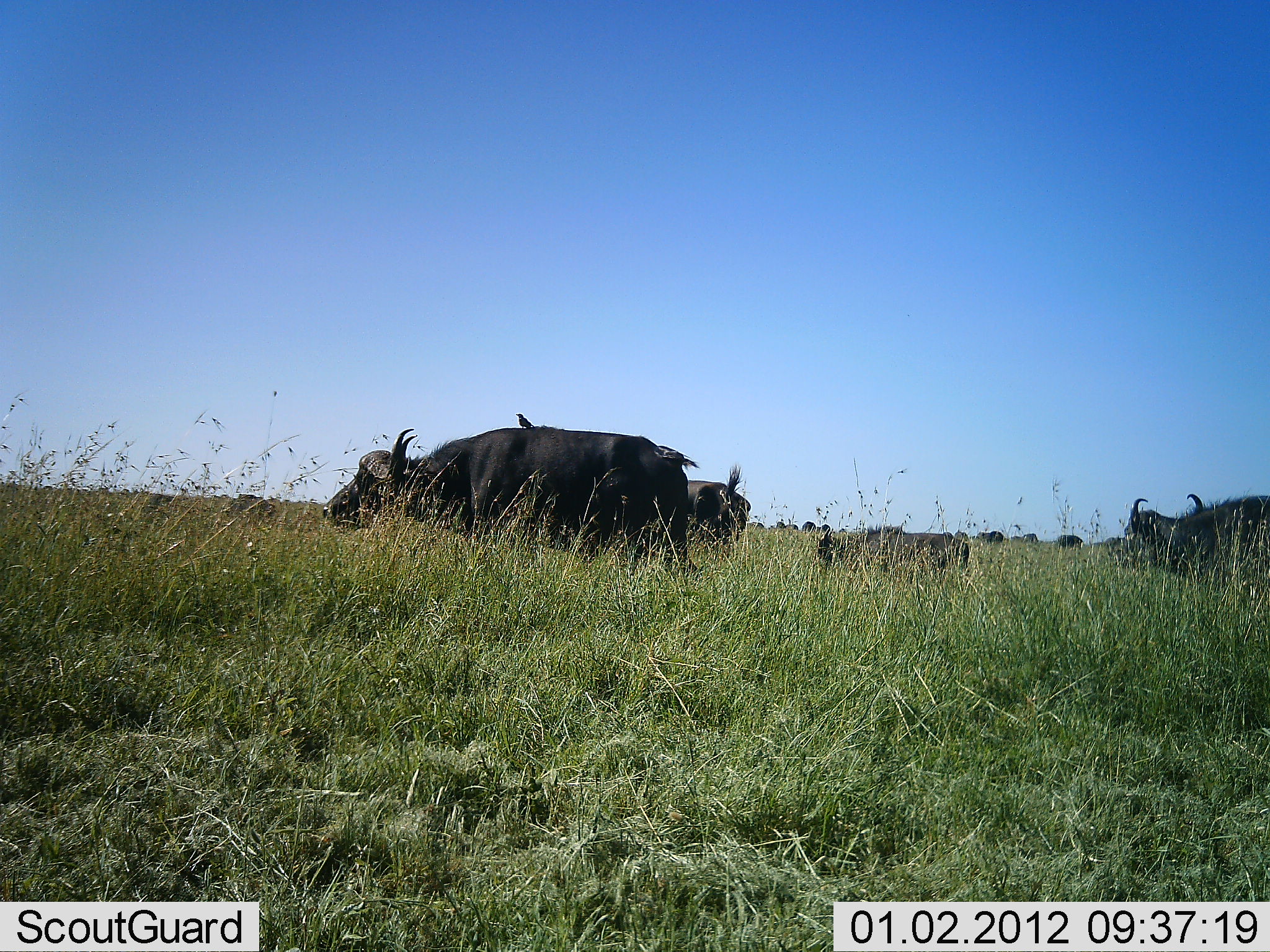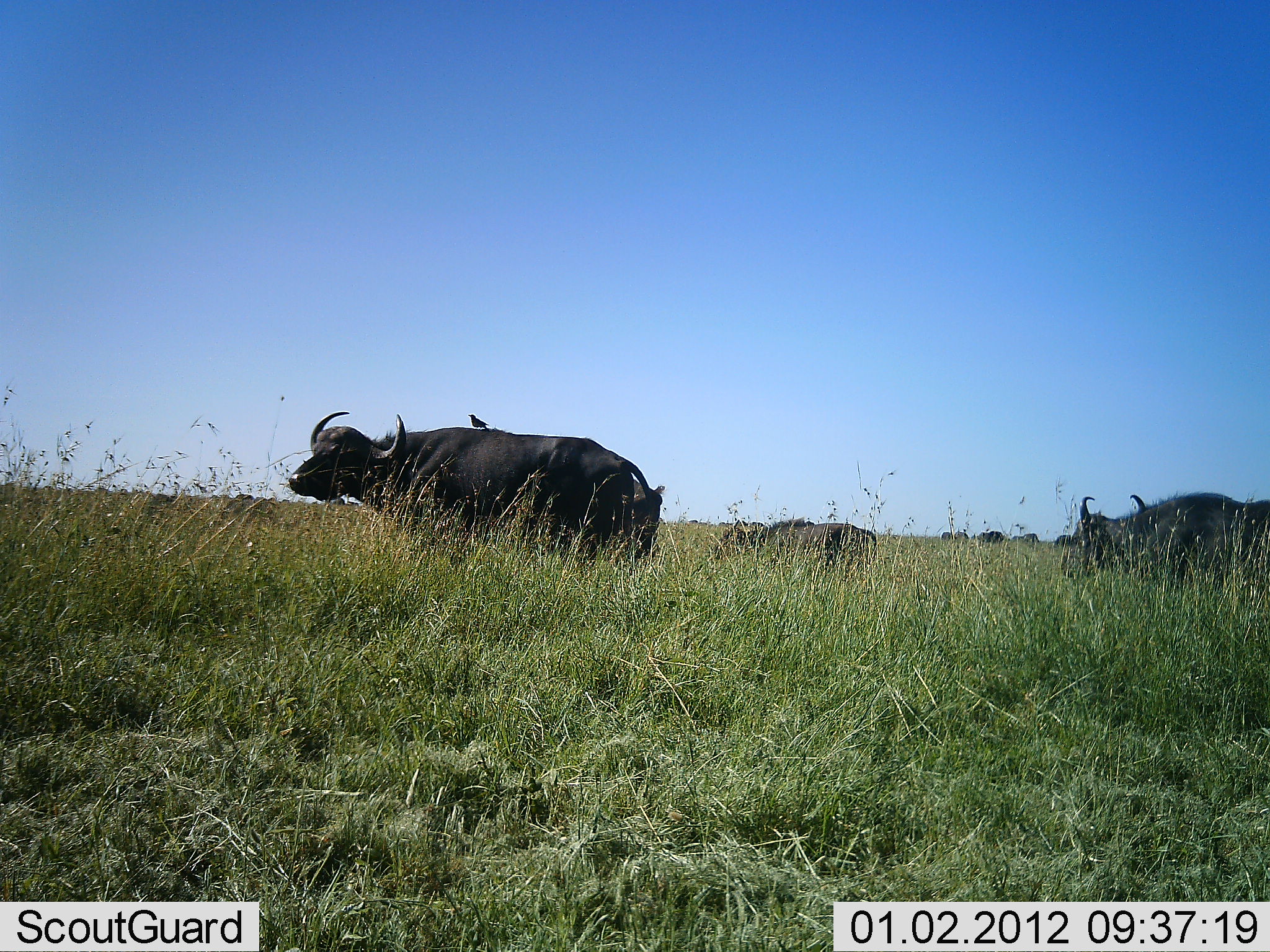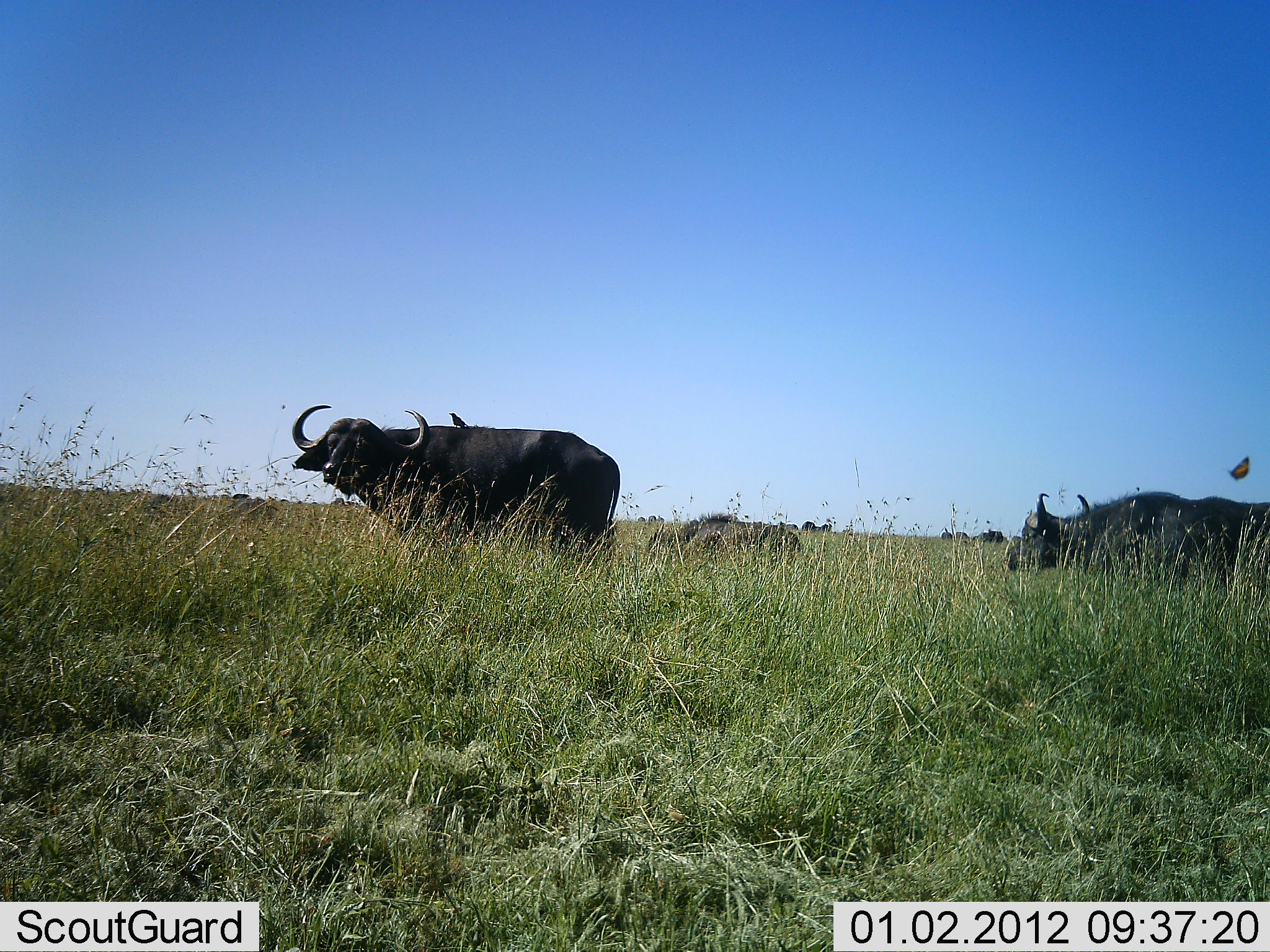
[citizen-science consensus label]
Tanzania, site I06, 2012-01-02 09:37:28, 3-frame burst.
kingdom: Animalia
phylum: Chordata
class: Mammalia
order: Artiodactyla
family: Bovidae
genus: Syncerus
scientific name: Syncerus caffer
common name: cape buffalo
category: buffalo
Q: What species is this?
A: Buffalo (cape buffalo) (Syncerus caffer).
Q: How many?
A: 4.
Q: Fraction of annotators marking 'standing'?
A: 39%.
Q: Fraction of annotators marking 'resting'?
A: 3%.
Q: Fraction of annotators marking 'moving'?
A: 89%.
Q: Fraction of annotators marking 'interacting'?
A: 3%.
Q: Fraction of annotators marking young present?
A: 47%.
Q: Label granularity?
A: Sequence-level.